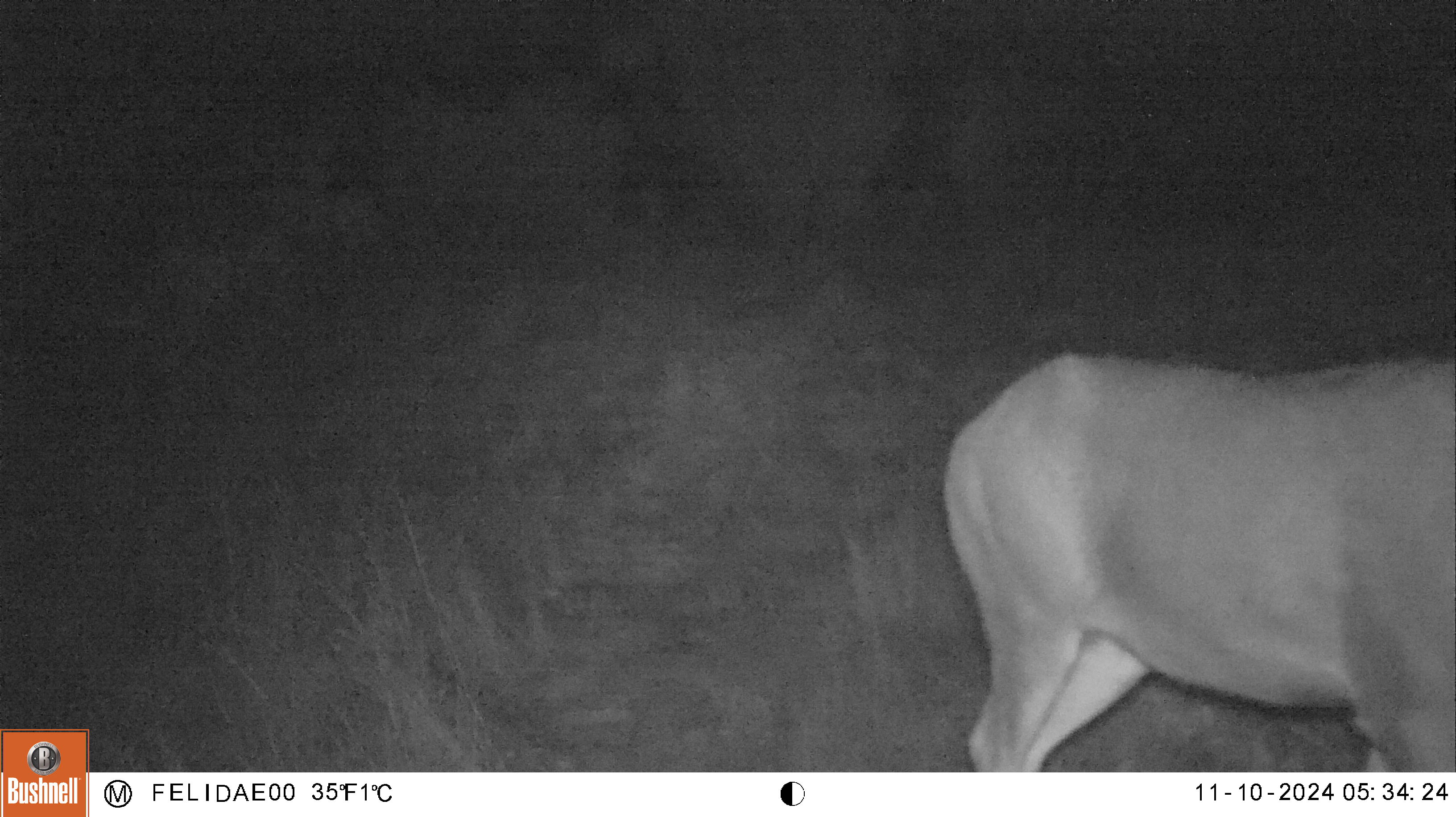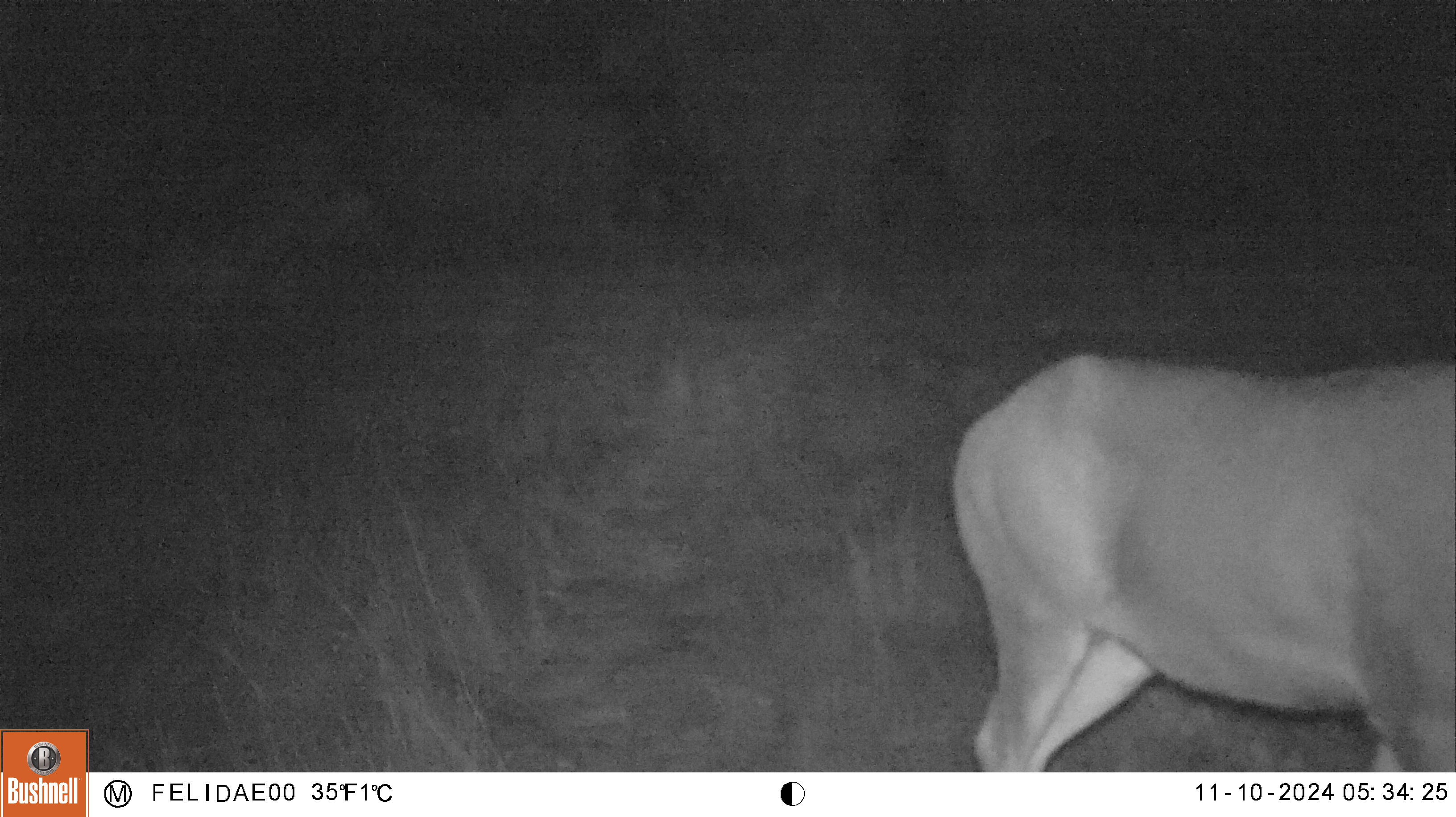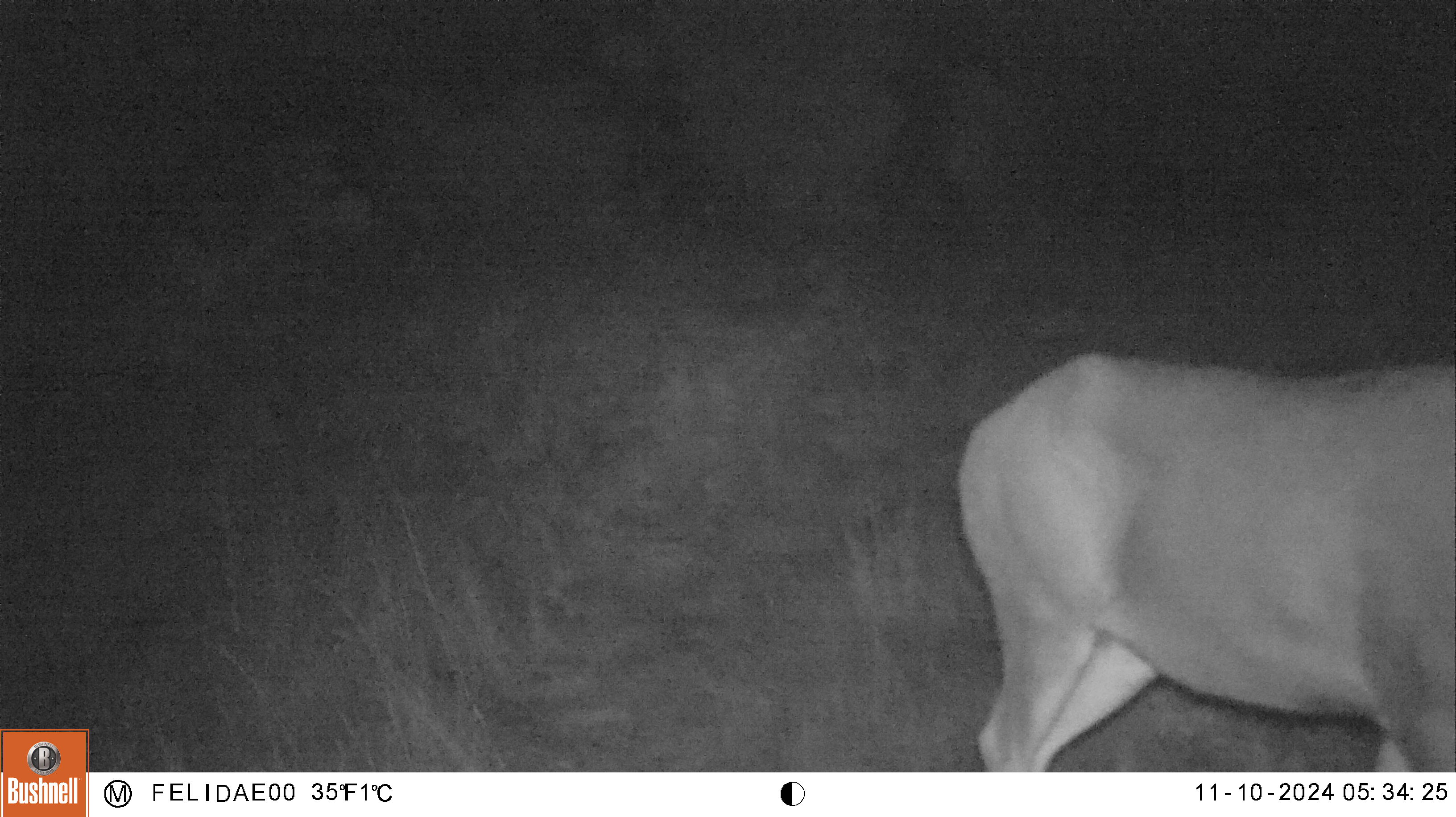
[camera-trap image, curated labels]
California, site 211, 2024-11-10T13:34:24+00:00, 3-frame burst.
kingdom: Animalia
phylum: Chordata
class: Mammalia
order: Artiodactyla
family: Cervidae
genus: Odocoileus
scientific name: Odocoileus hemionus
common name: mule deer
Mule deer (Odocoileus hemionus).